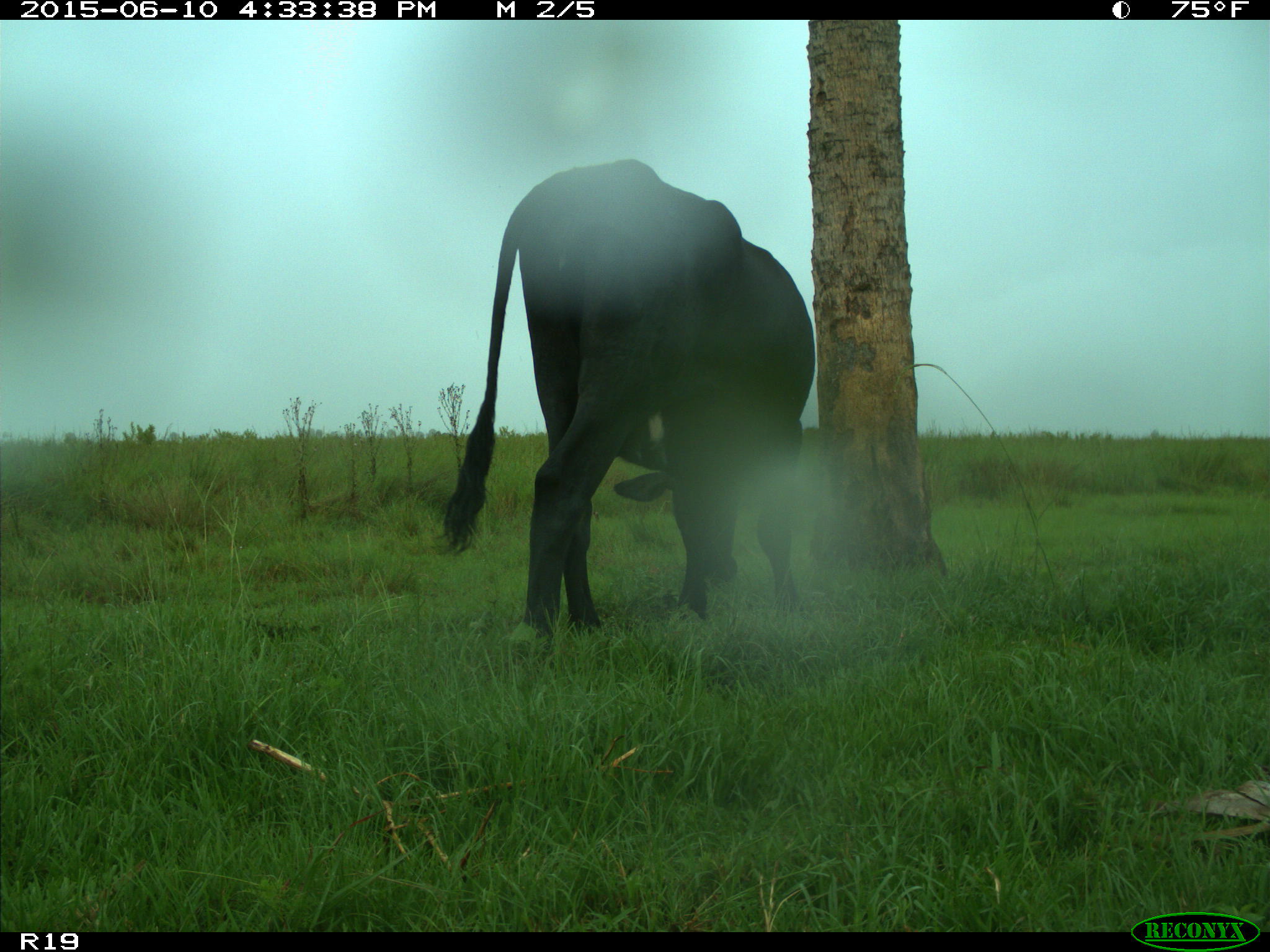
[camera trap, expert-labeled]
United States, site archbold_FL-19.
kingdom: Animalia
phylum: Chordata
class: Mammalia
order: Artiodactyla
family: Bovidae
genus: Bos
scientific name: Bos taurus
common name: domestic cow